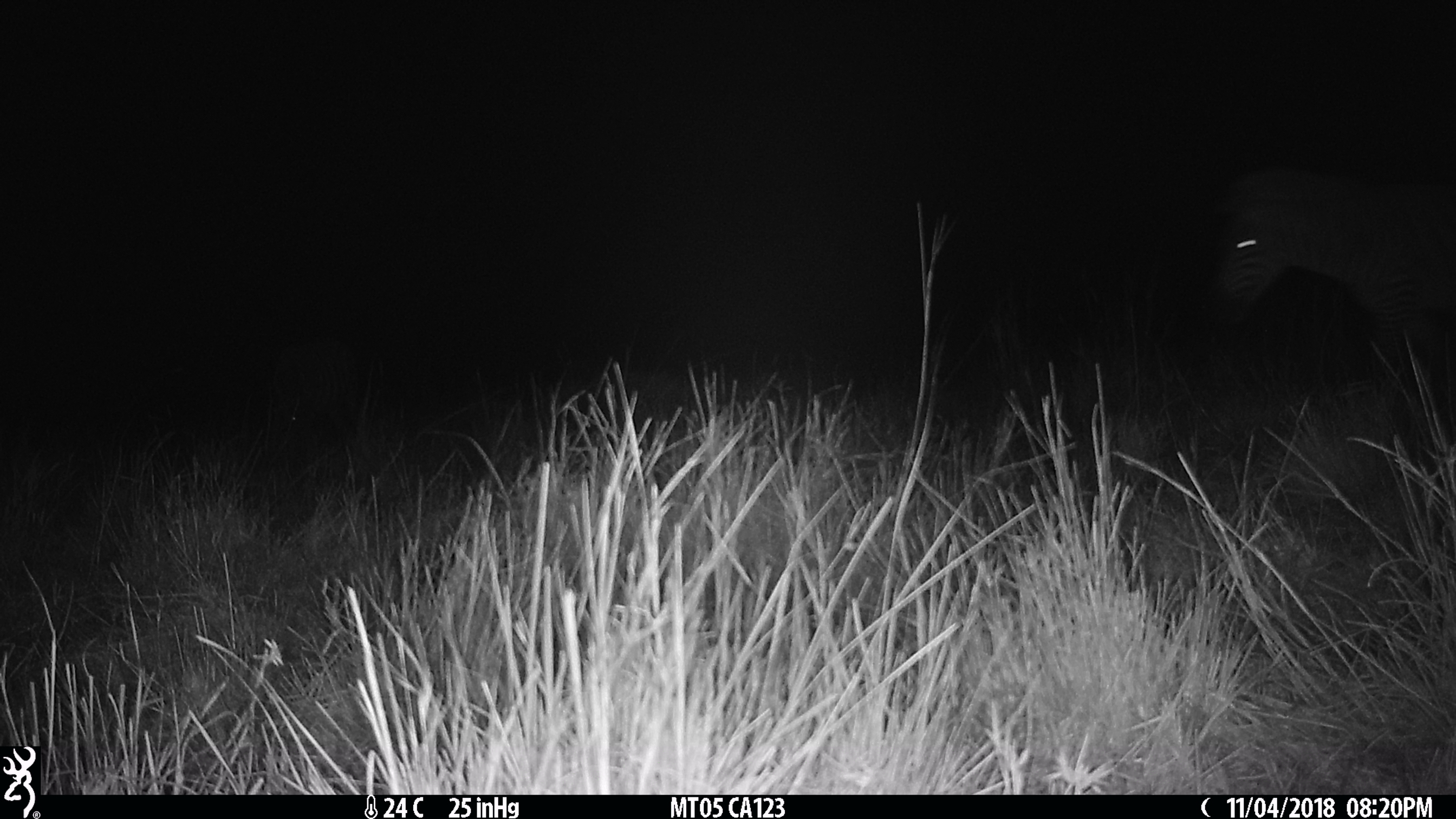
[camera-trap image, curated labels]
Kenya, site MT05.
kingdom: Animalia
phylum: Chordata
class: Mammalia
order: Perissodactyla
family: Equidae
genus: Equus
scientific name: Equus quagga burchellii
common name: burchell's zebra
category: zebra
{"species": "zebra (burchell's zebra) (Equus quagga burchellii)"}